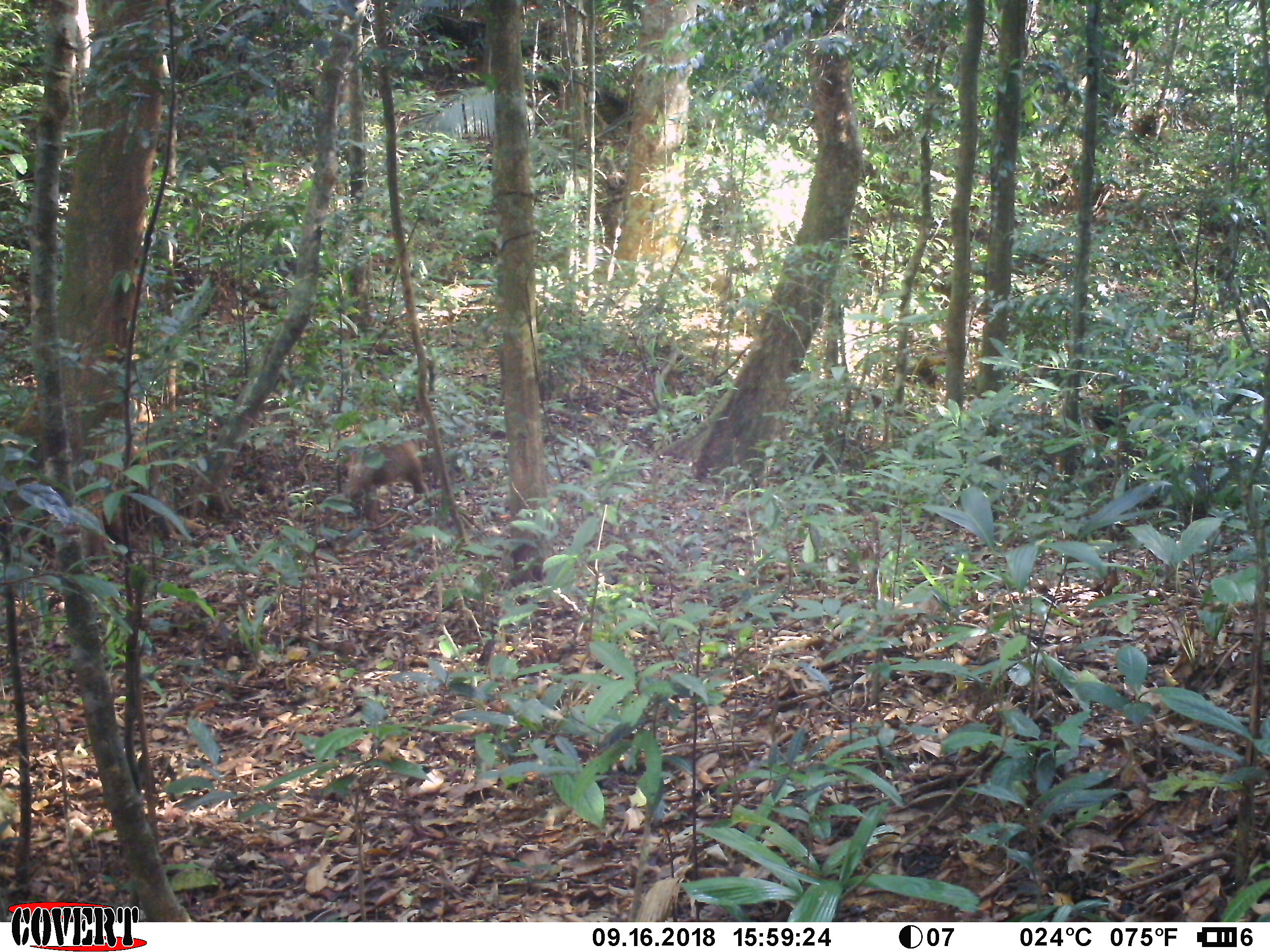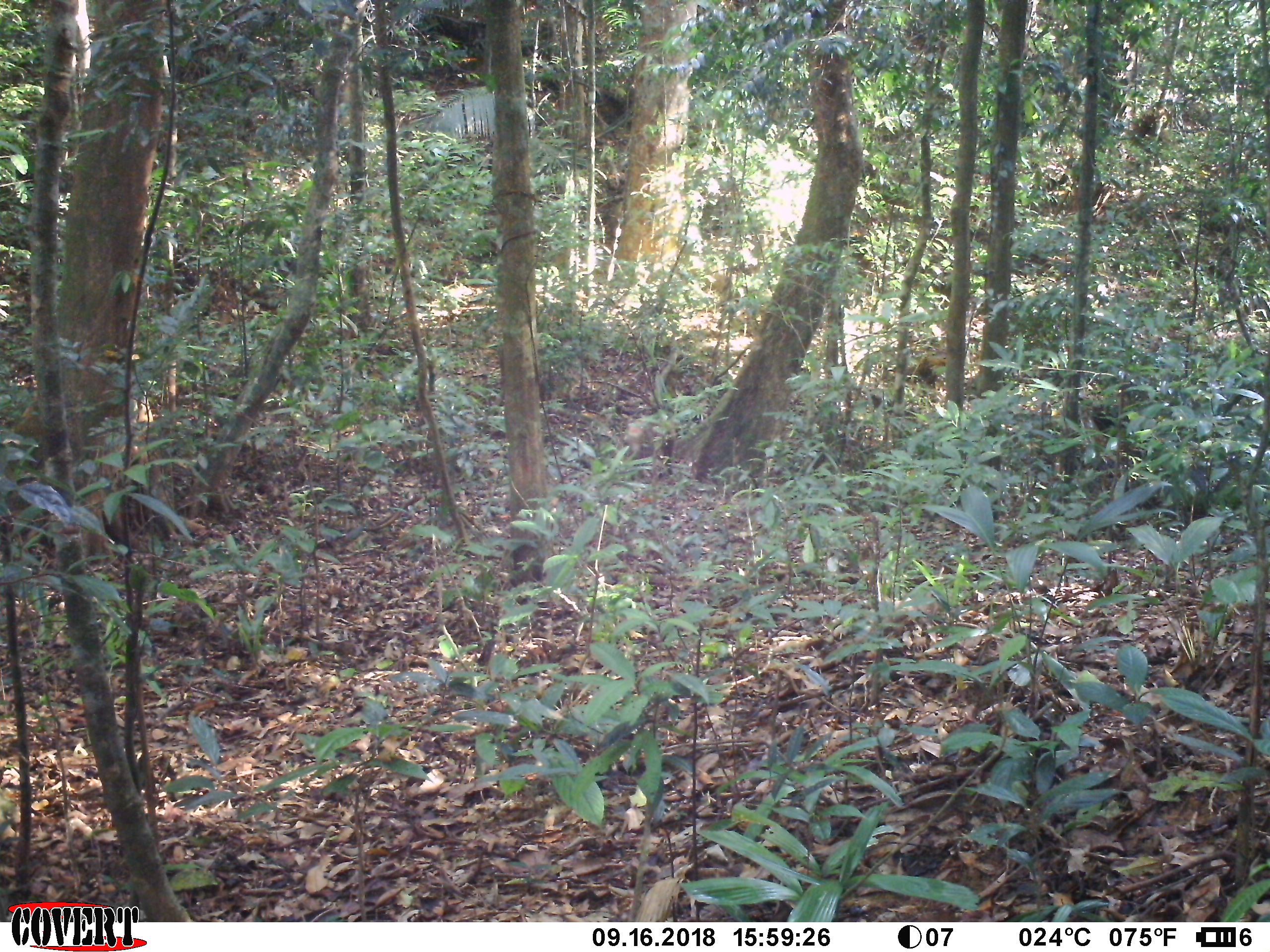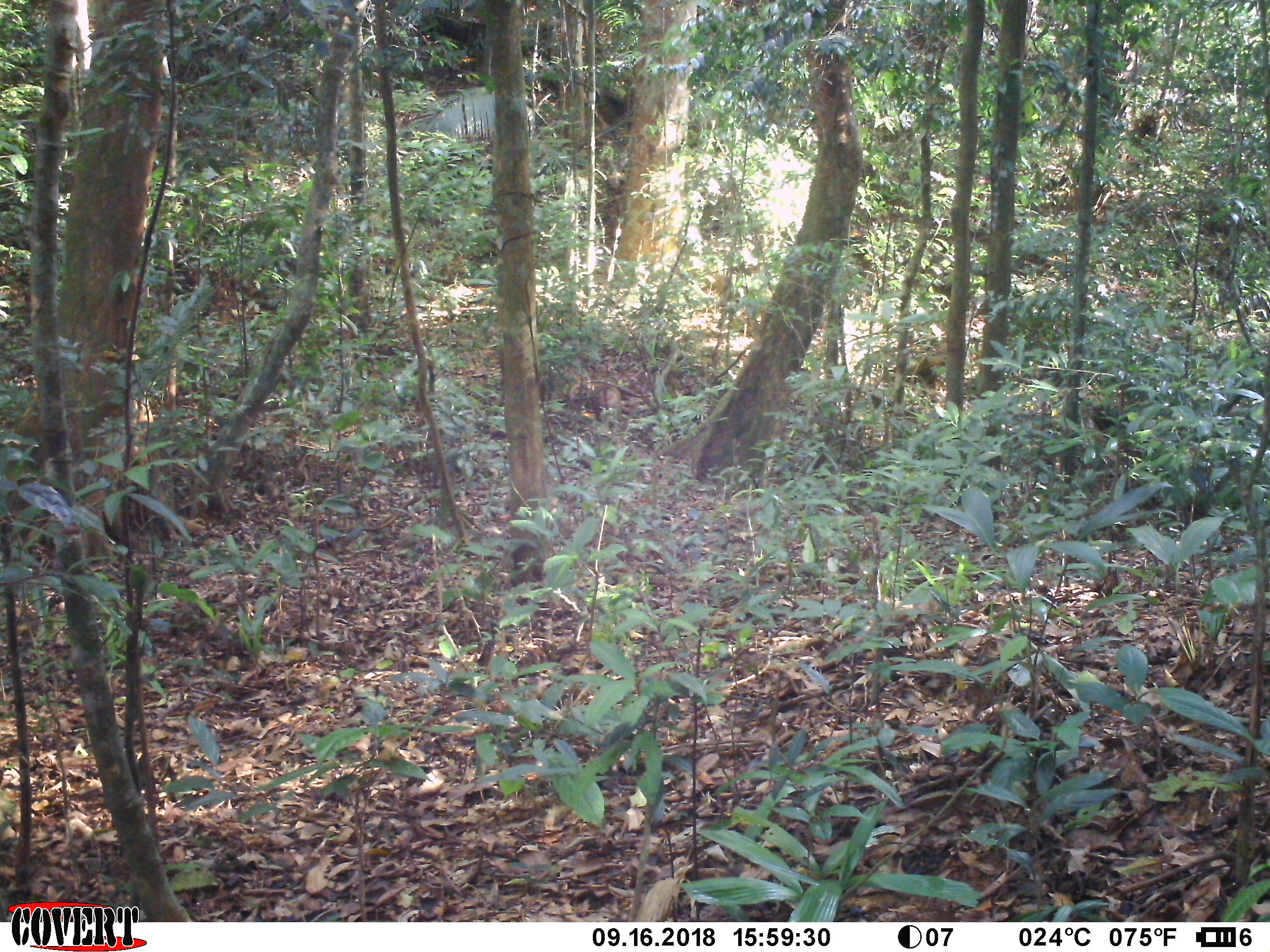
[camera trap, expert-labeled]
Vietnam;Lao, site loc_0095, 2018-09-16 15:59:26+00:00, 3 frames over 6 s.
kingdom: Animalia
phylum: Chordata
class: Mammalia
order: Primates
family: Cercopithecidae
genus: Macaca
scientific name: Macaca nemestrina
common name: pig-tailed macaque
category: pig tailed macaque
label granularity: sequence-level